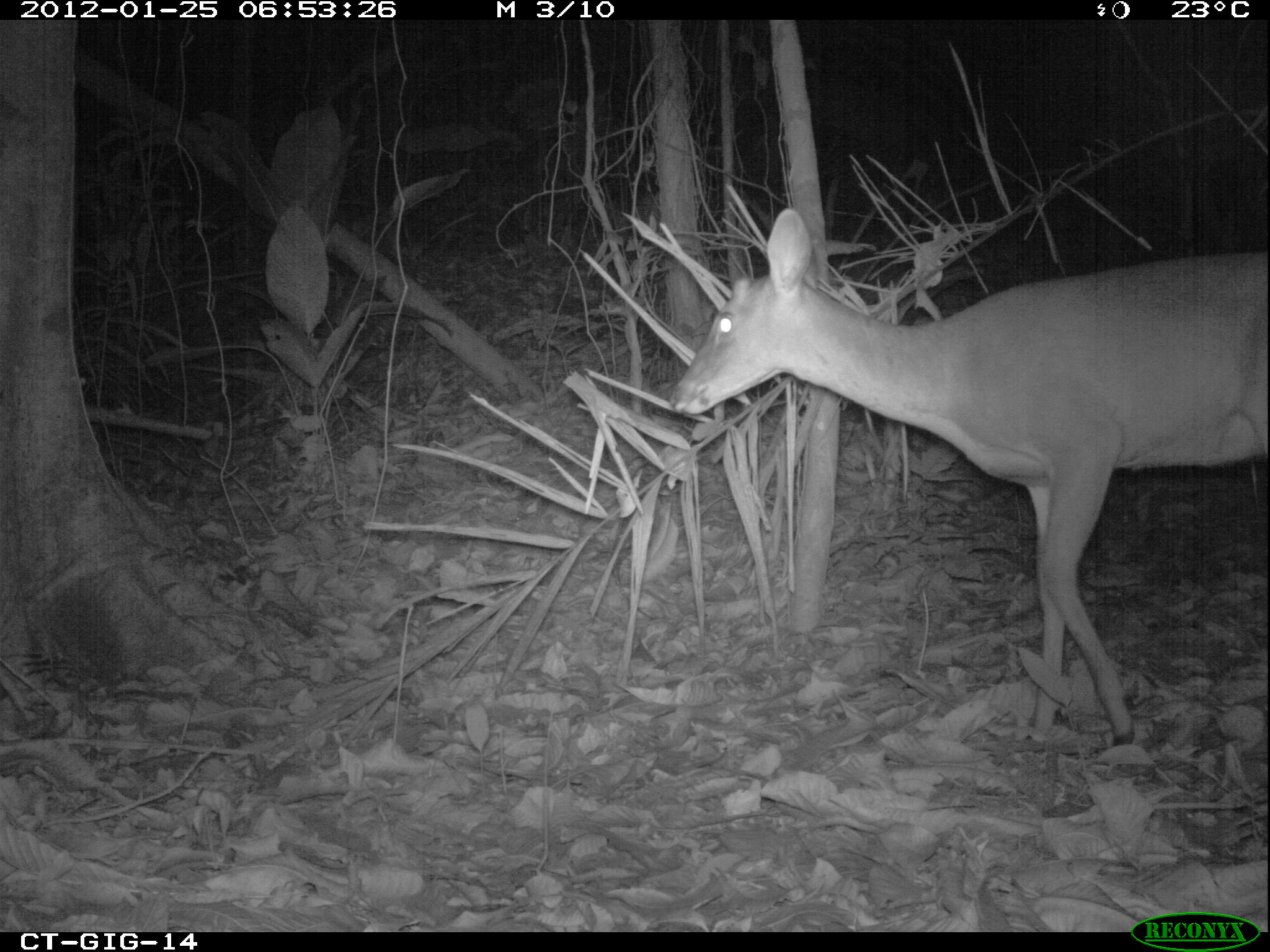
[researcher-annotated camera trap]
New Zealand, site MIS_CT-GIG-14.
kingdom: Animalia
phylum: Chordata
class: Mammalia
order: Artiodactyla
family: Cervidae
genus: Odocoileus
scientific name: Odocoileus virginianus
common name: white-tailed deer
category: white tailed deer